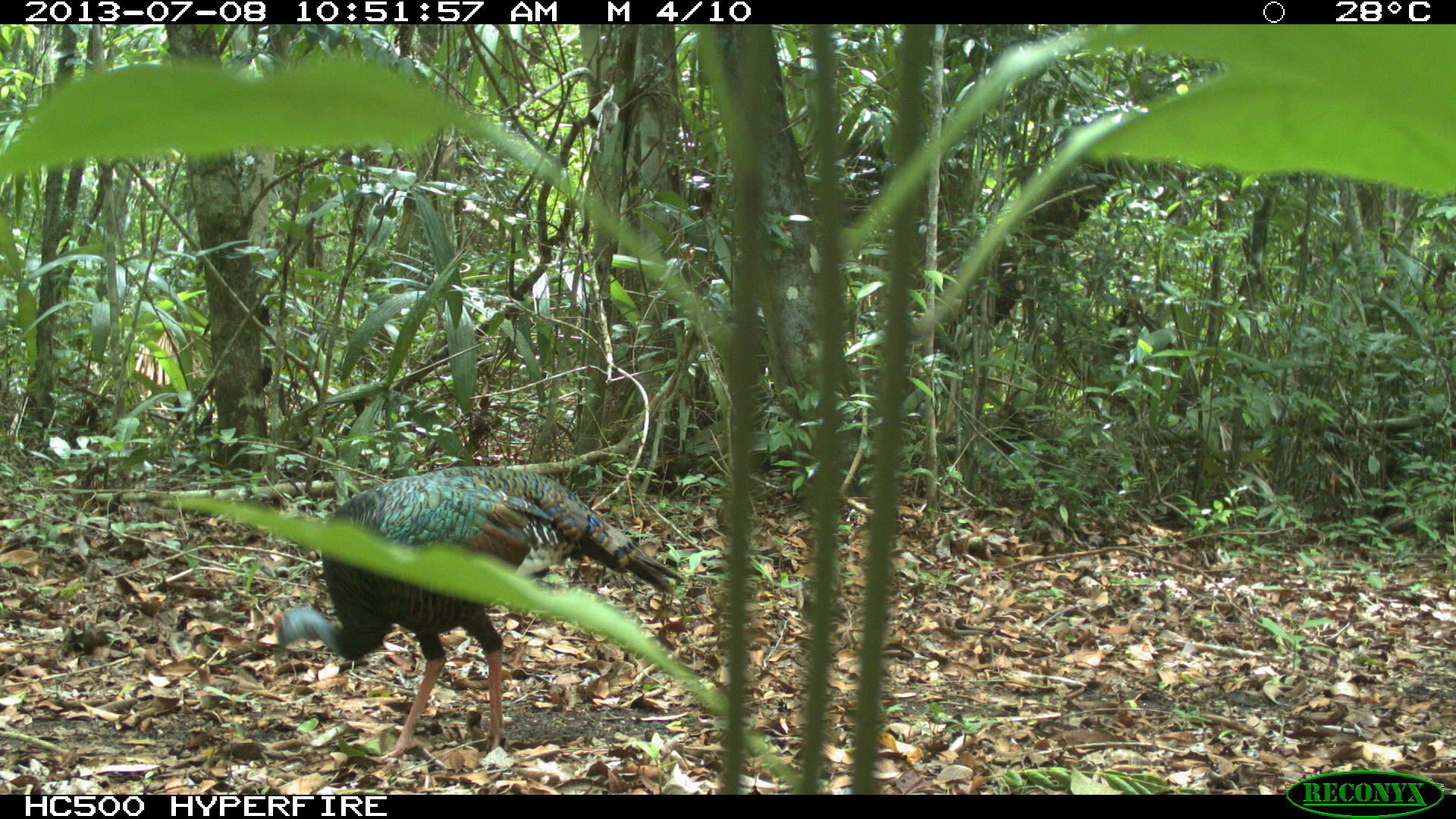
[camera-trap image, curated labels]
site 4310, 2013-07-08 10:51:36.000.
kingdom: Animalia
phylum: Chordata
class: Aves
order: Galliformes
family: Phasianidae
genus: Meleagris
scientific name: Meleagris ocellata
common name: ocellated turkey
Meleagris ocellata (ocellated turkey), count 1, sex male.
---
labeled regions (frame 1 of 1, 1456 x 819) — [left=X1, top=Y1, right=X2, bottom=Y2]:
meleagris ocellata: [left=269, top=463, right=688, bottom=762]